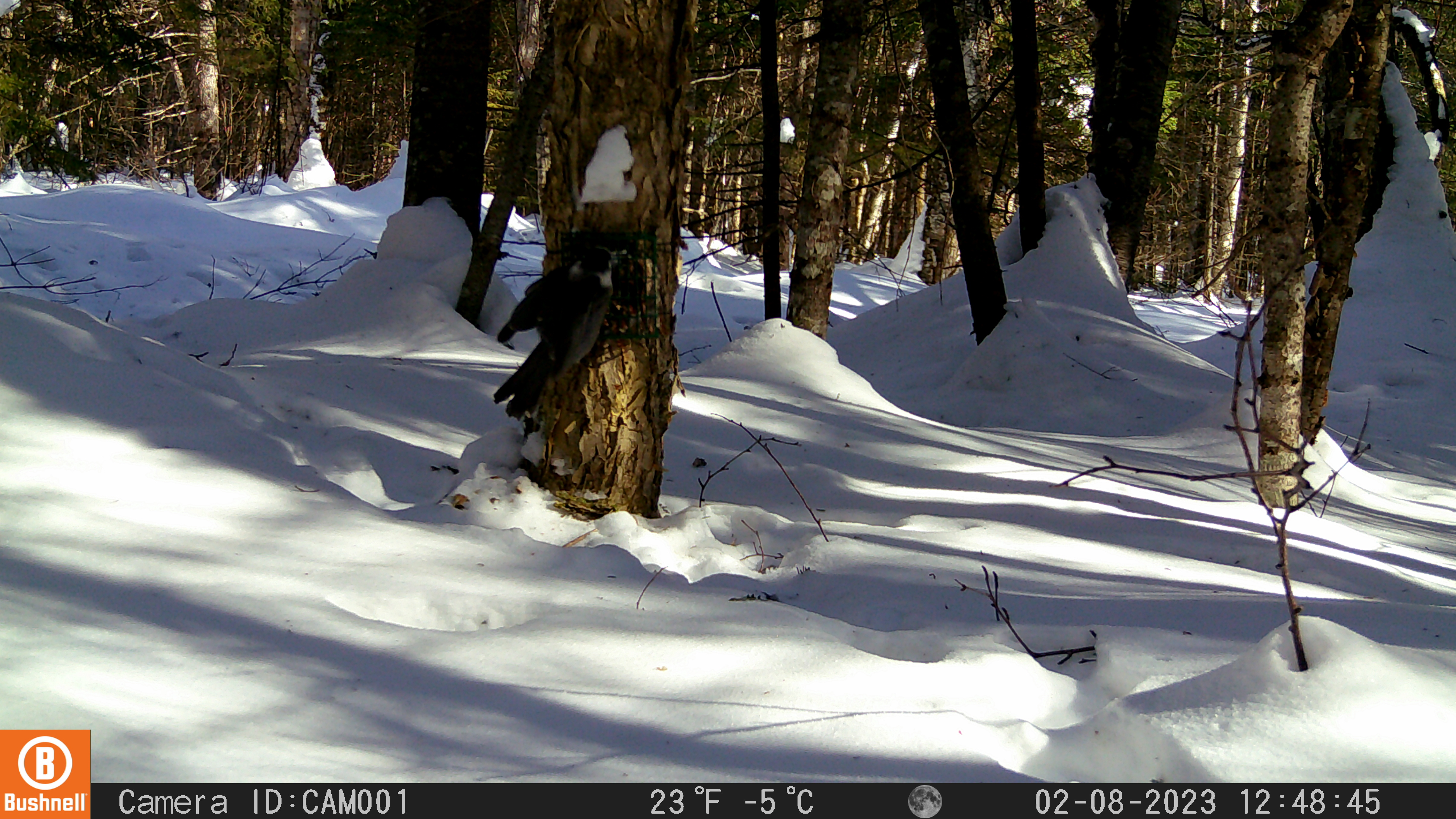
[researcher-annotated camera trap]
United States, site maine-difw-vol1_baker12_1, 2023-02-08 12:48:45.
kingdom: Animalia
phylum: Chordata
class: Aves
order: Passeriformes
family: Corvidae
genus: Perisoreus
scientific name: Perisoreus canadensis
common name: canada jay